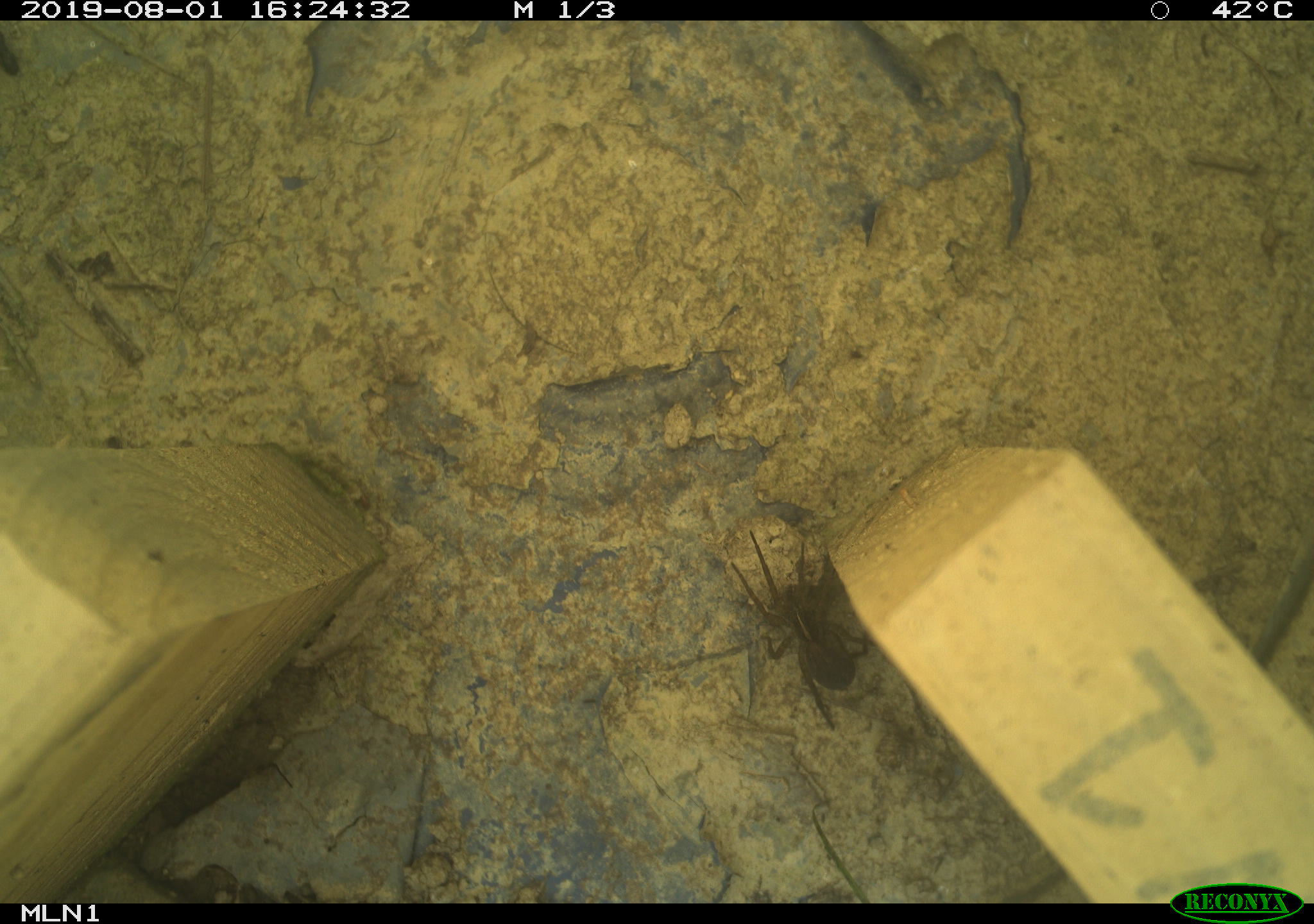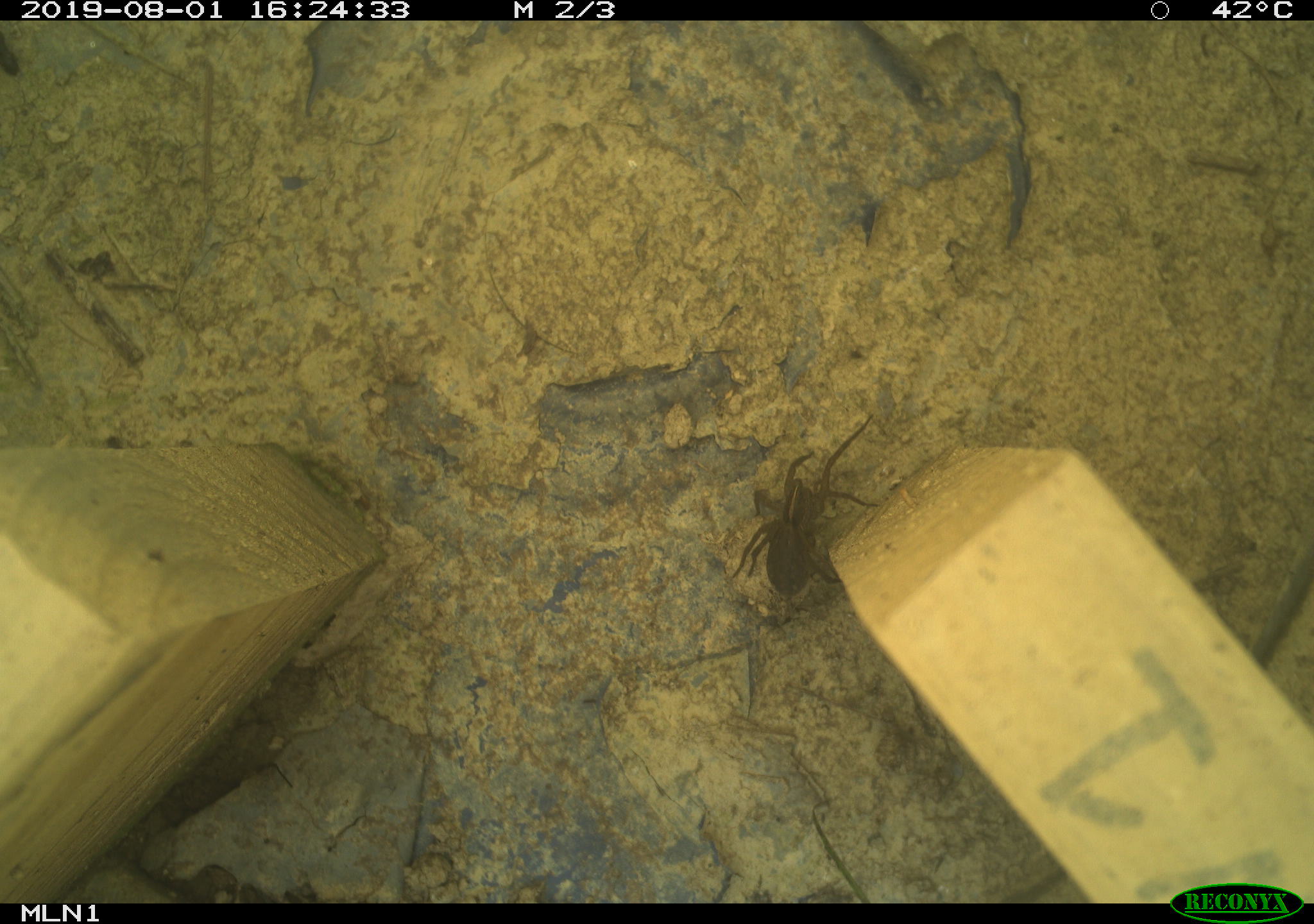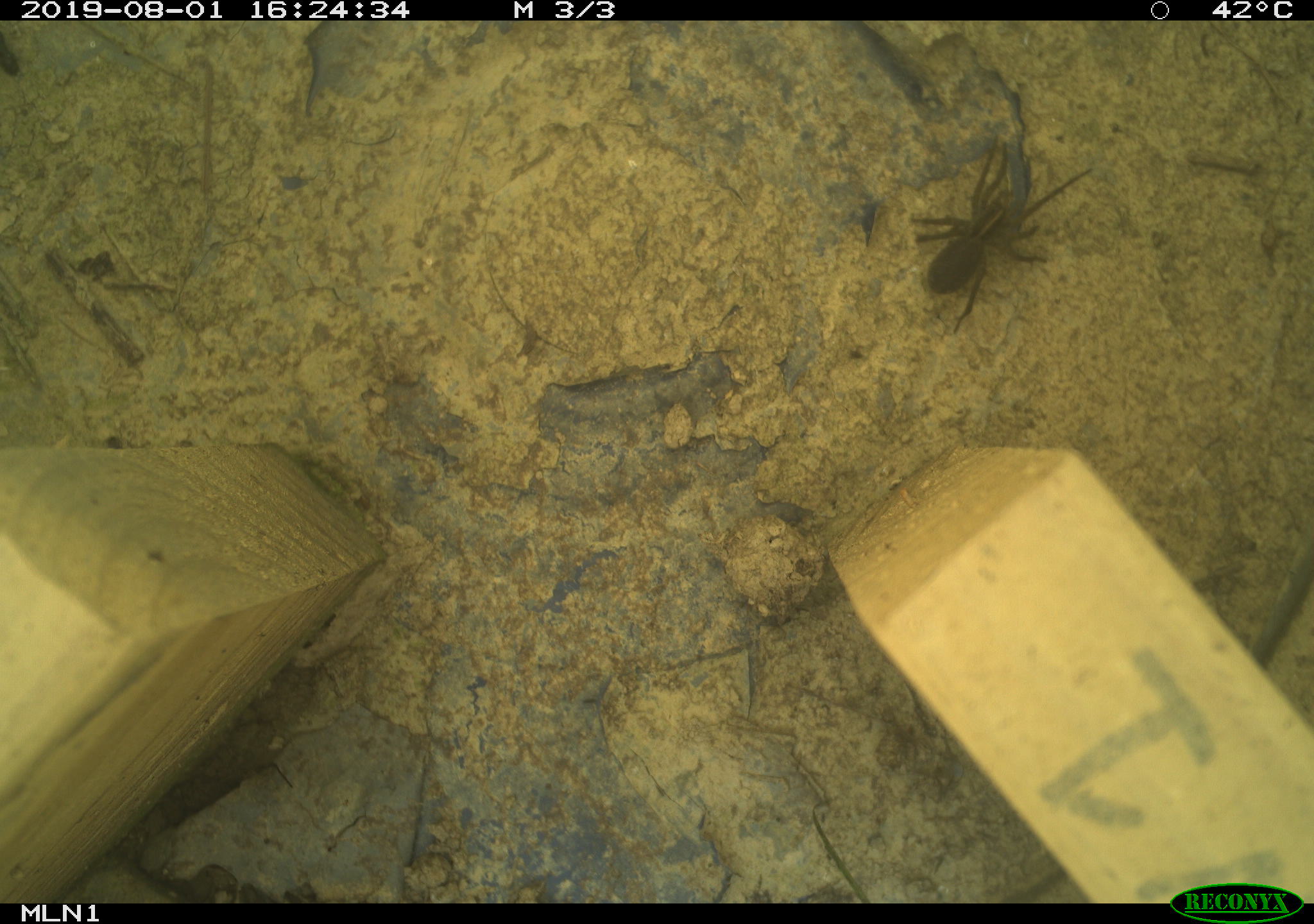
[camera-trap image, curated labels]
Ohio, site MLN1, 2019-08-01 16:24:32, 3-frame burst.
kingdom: Animalia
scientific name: Animalia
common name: animal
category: invertebrate